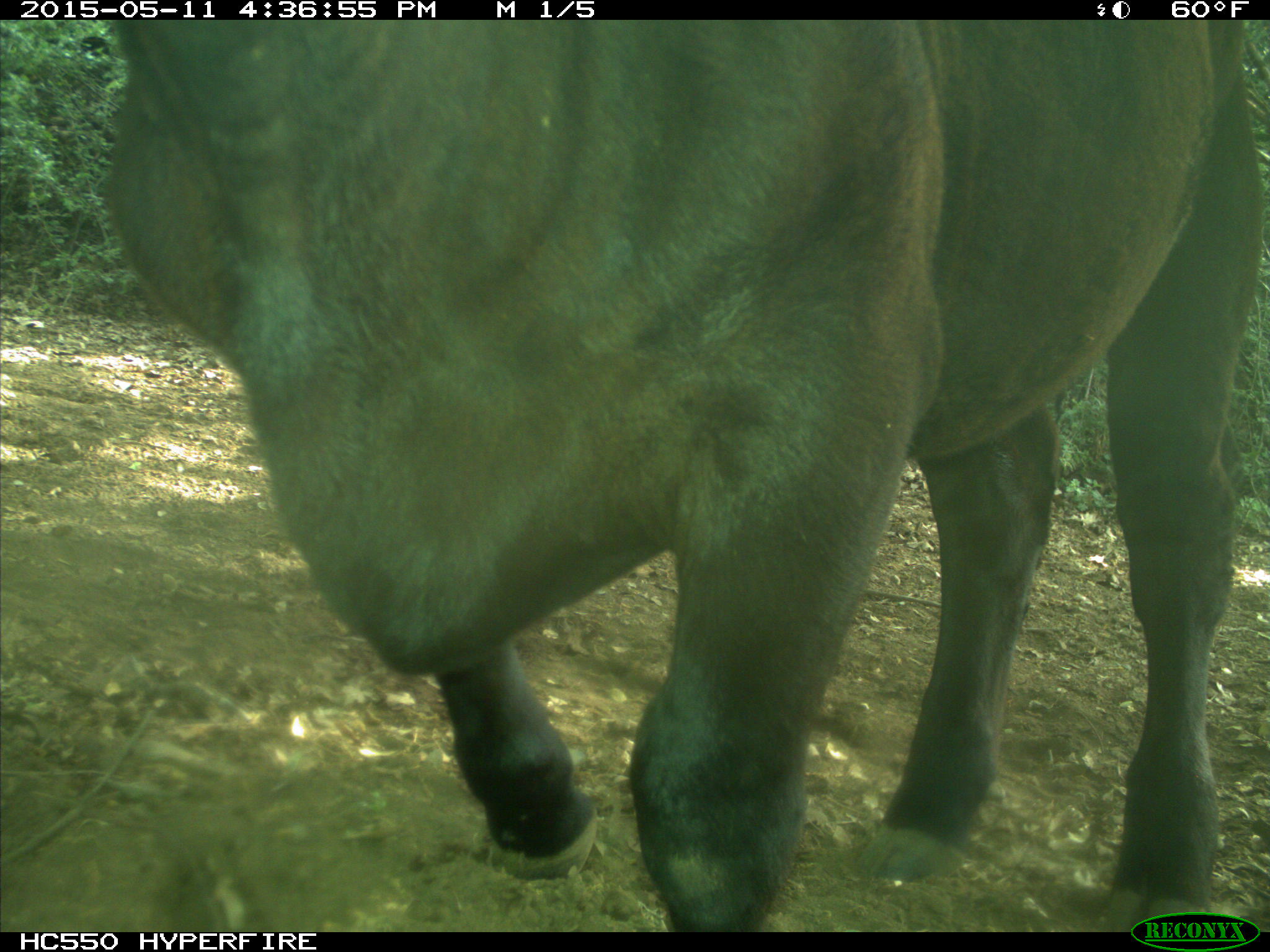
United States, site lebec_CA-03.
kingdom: Animalia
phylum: Chordata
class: Mammalia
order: Artiodactyla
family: Bovidae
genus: Bos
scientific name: Bos taurus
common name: domestic cow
Bos taurus (domestic cow).